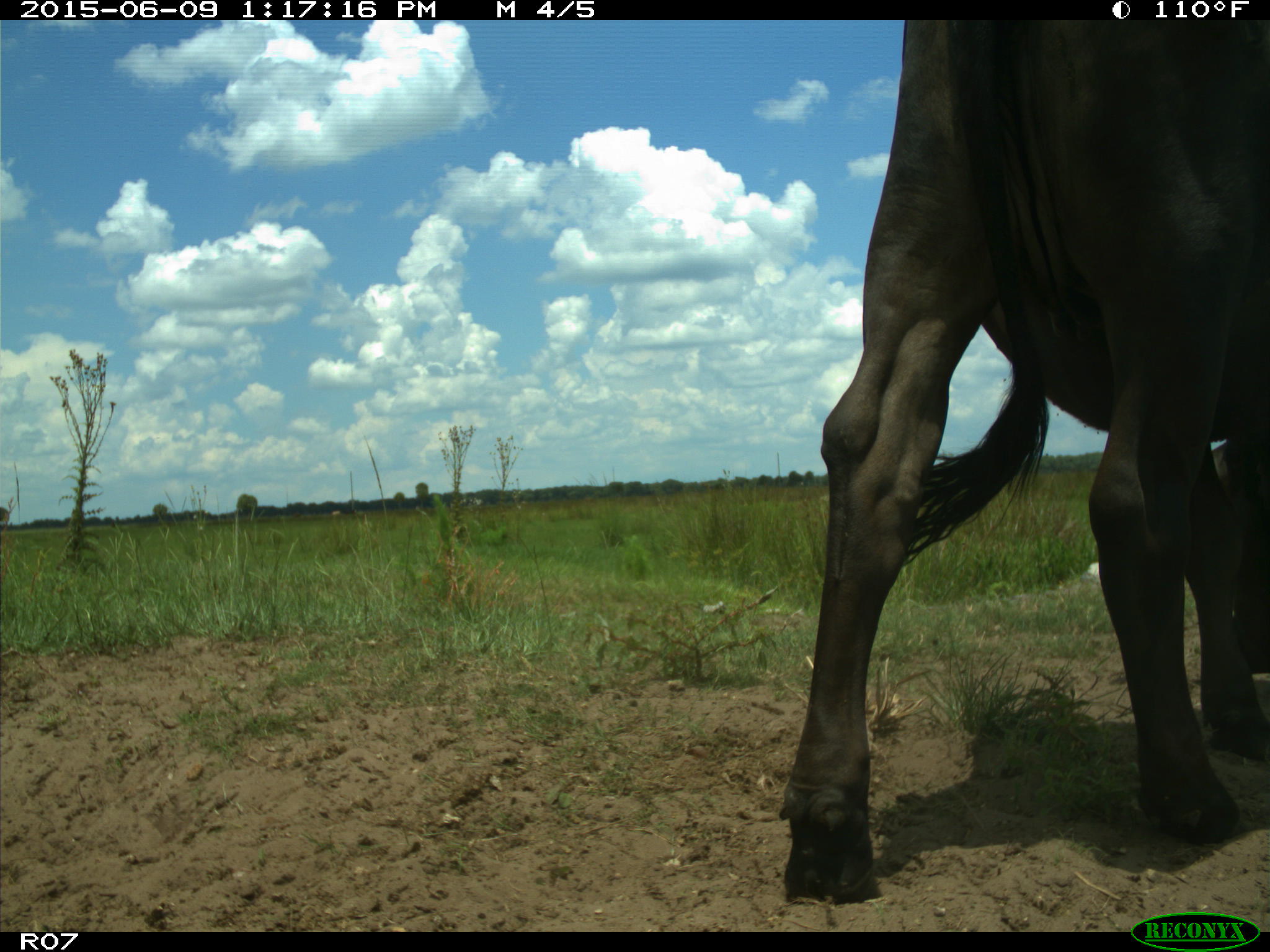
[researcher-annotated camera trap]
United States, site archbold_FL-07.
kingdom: Animalia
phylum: Chordata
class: Mammalia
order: Artiodactyla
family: Bovidae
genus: Bos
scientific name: Bos taurus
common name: domestic cow